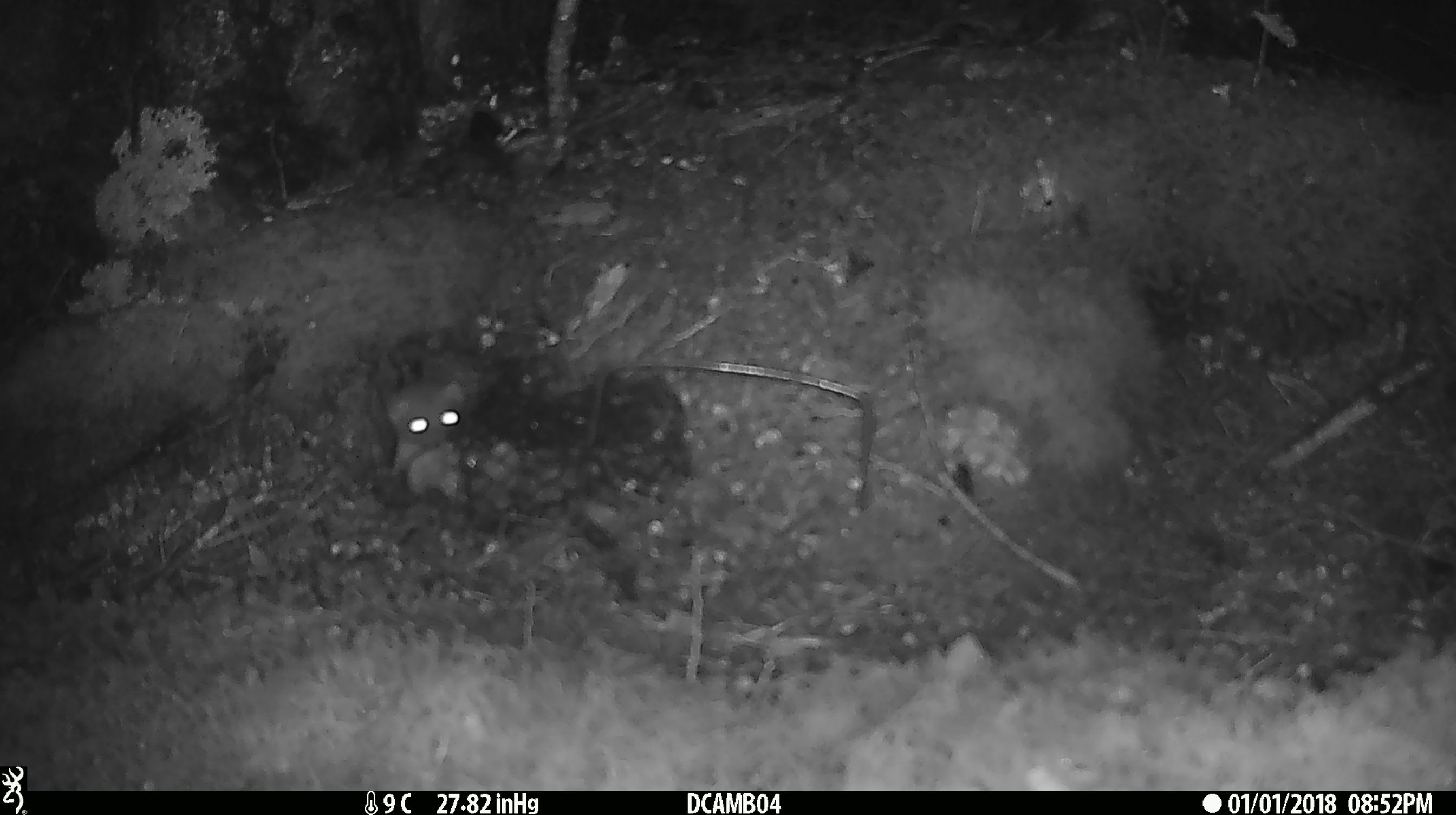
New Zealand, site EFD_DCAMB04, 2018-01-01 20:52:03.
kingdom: Animalia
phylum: Chordata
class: Mammalia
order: Carnivora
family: Mustelidae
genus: Mustela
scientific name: Mustela erminea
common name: stoat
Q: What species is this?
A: Stoat (Mustela erminea).